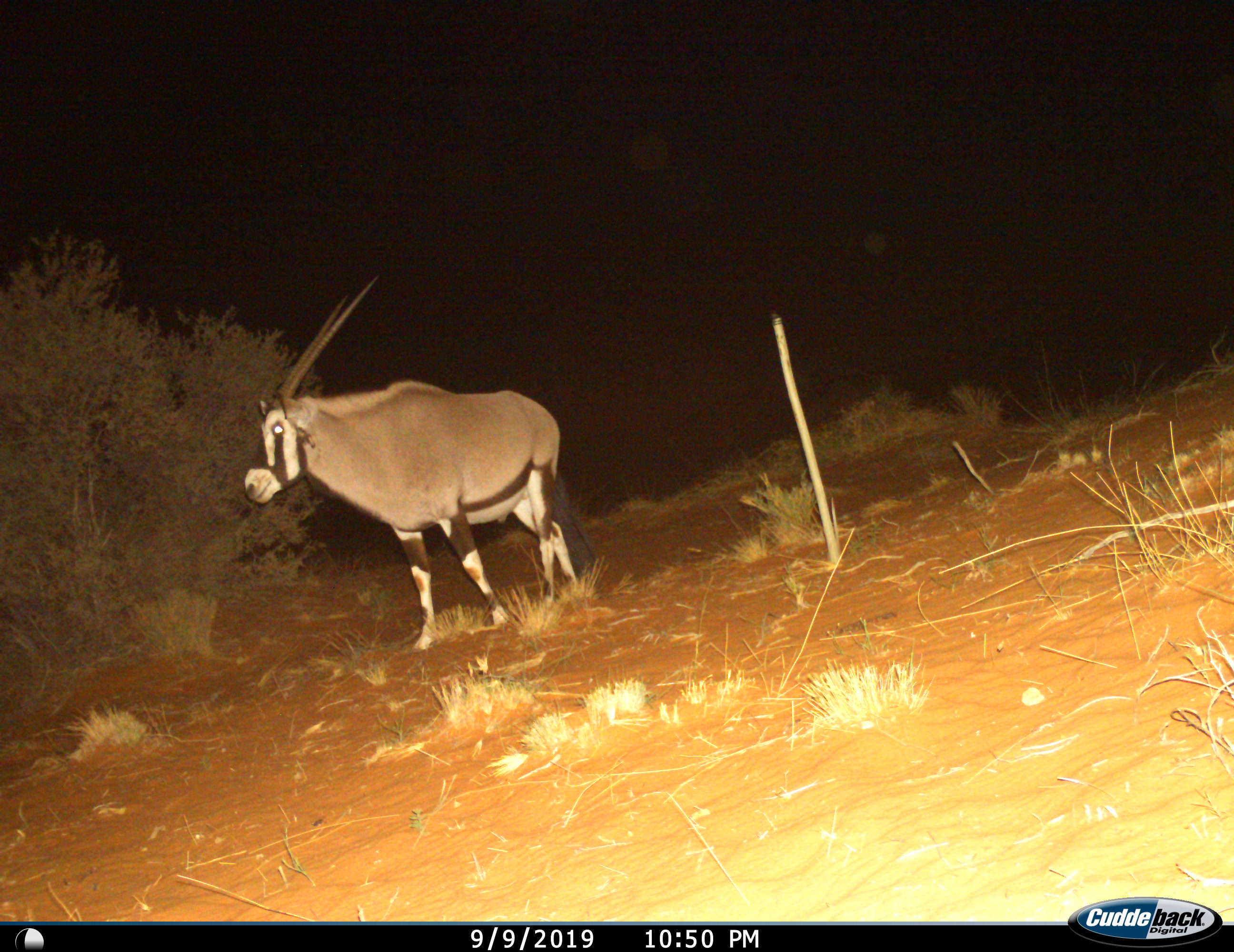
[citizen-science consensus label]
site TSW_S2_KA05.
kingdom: Animalia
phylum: Chordata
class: Mammalia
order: Artiodactyla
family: Bovidae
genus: Oryx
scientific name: Oryx gazella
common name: gemsbok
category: oryx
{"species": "oryx (gemsbok) (Oryx gazella)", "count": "1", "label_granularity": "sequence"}